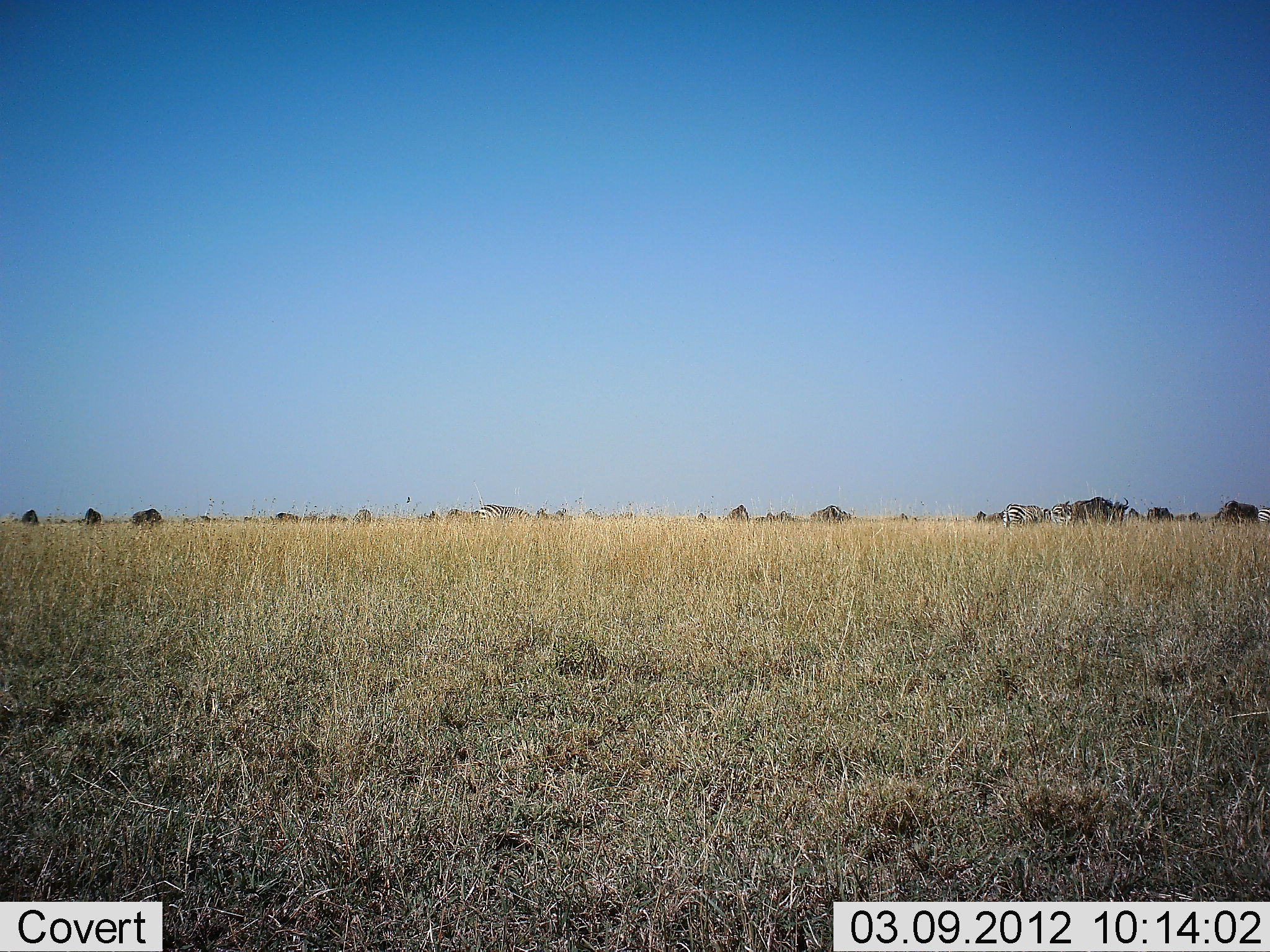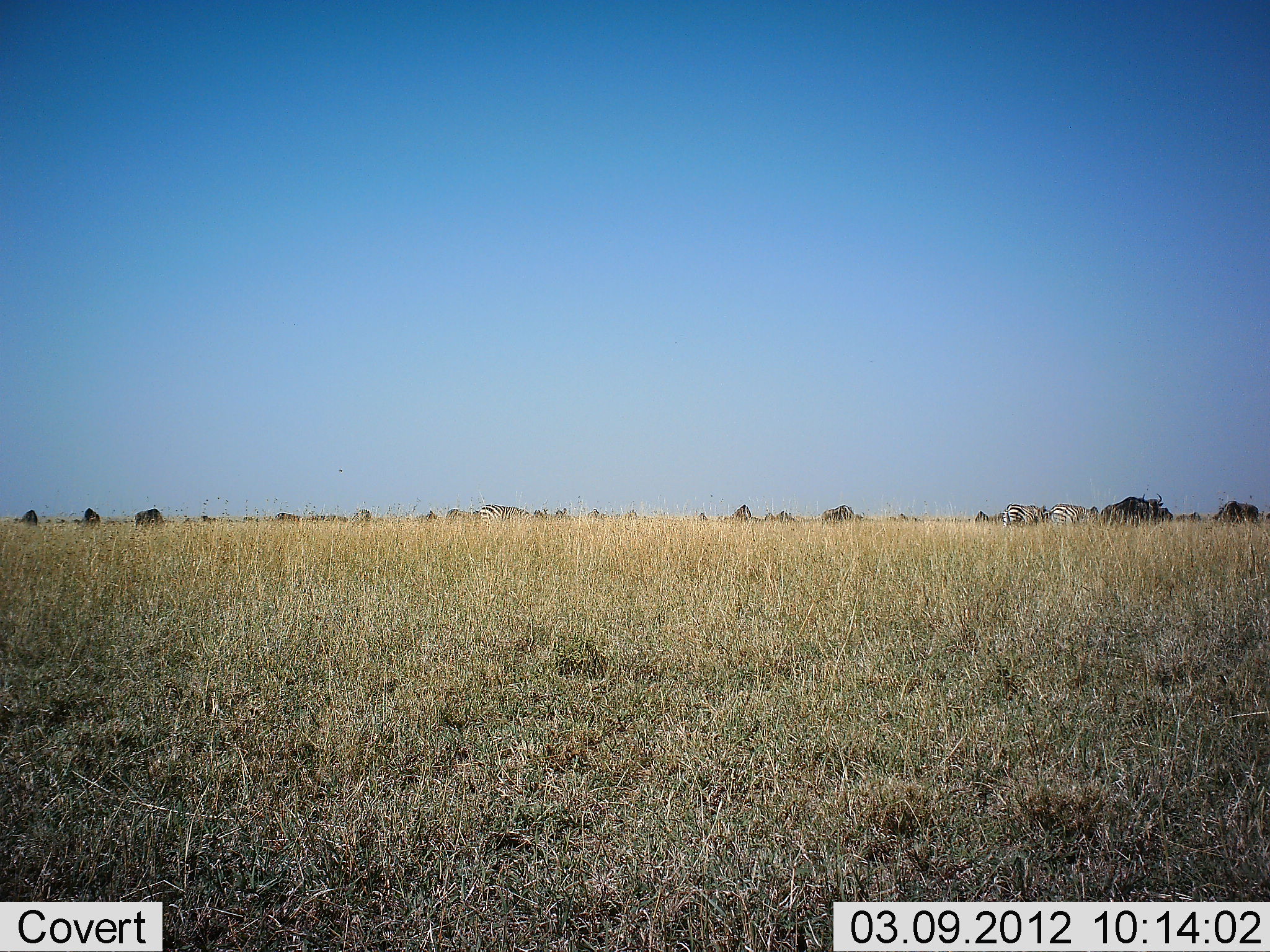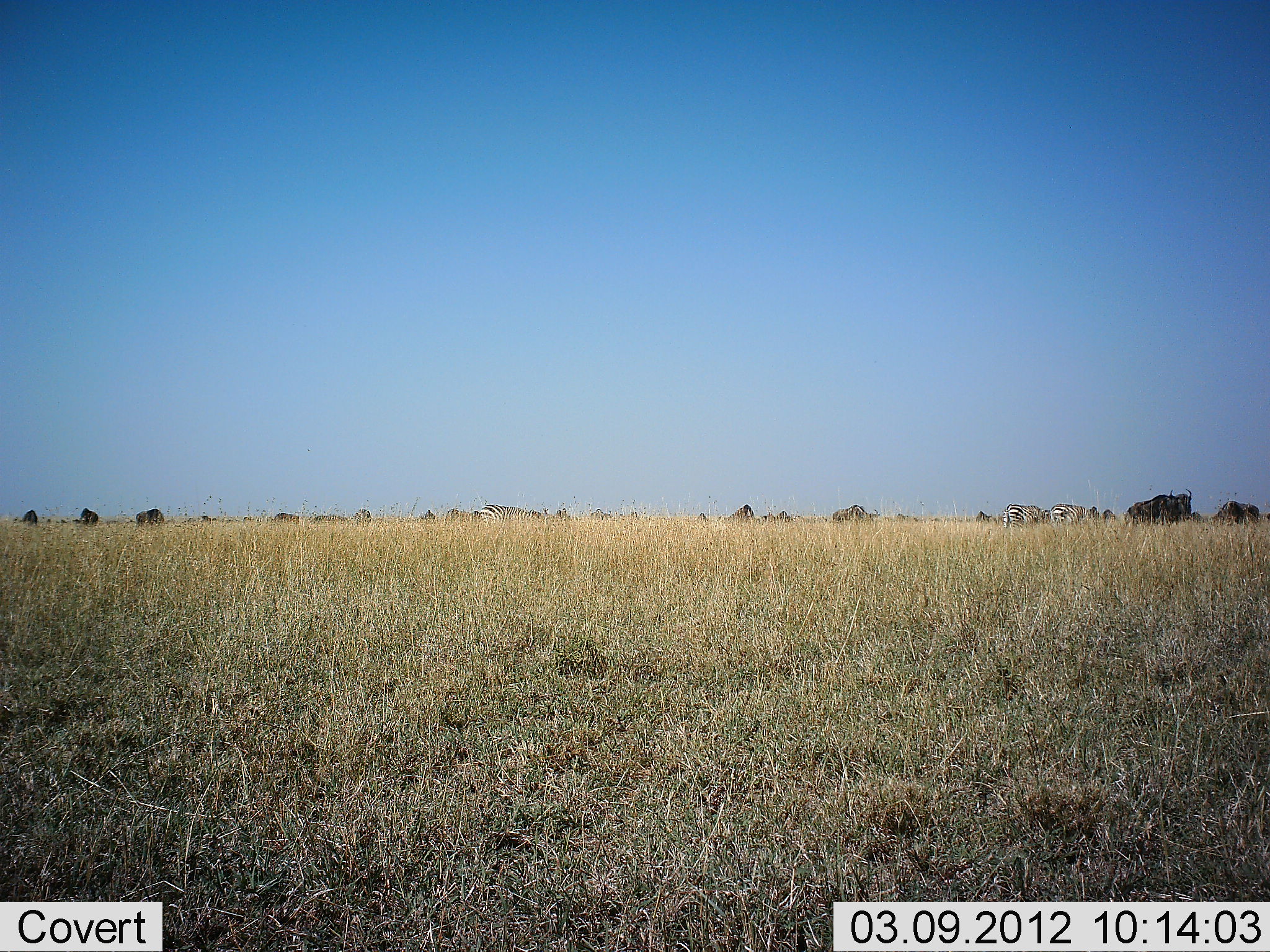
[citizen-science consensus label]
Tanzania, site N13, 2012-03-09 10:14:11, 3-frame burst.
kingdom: Animalia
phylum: Chordata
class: Mammalia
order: Artiodactyla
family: Bovidae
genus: Connochaetes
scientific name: Connochaetes taurinus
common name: blue wildebeest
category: wildebeest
Wildebeest (blue wildebeest) (Connochaetes taurinus), count 11-50. Behavior (volunteer vote fractions): standing 50%, resting 0%, moving 69%, interacting 0%. Young present (vote fraction): 0%. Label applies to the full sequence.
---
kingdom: Animalia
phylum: Chordata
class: Mammalia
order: Perissodactyla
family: Equidae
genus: Equus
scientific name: Equus quagga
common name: plains zebra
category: zebra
Zebra (plains zebra) (Equus quagga), count 4. Behavior (volunteer vote fractions): standing 74%, resting 0%, moving 21%, interacting 0%. Young present (vote fraction): 0%. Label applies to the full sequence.